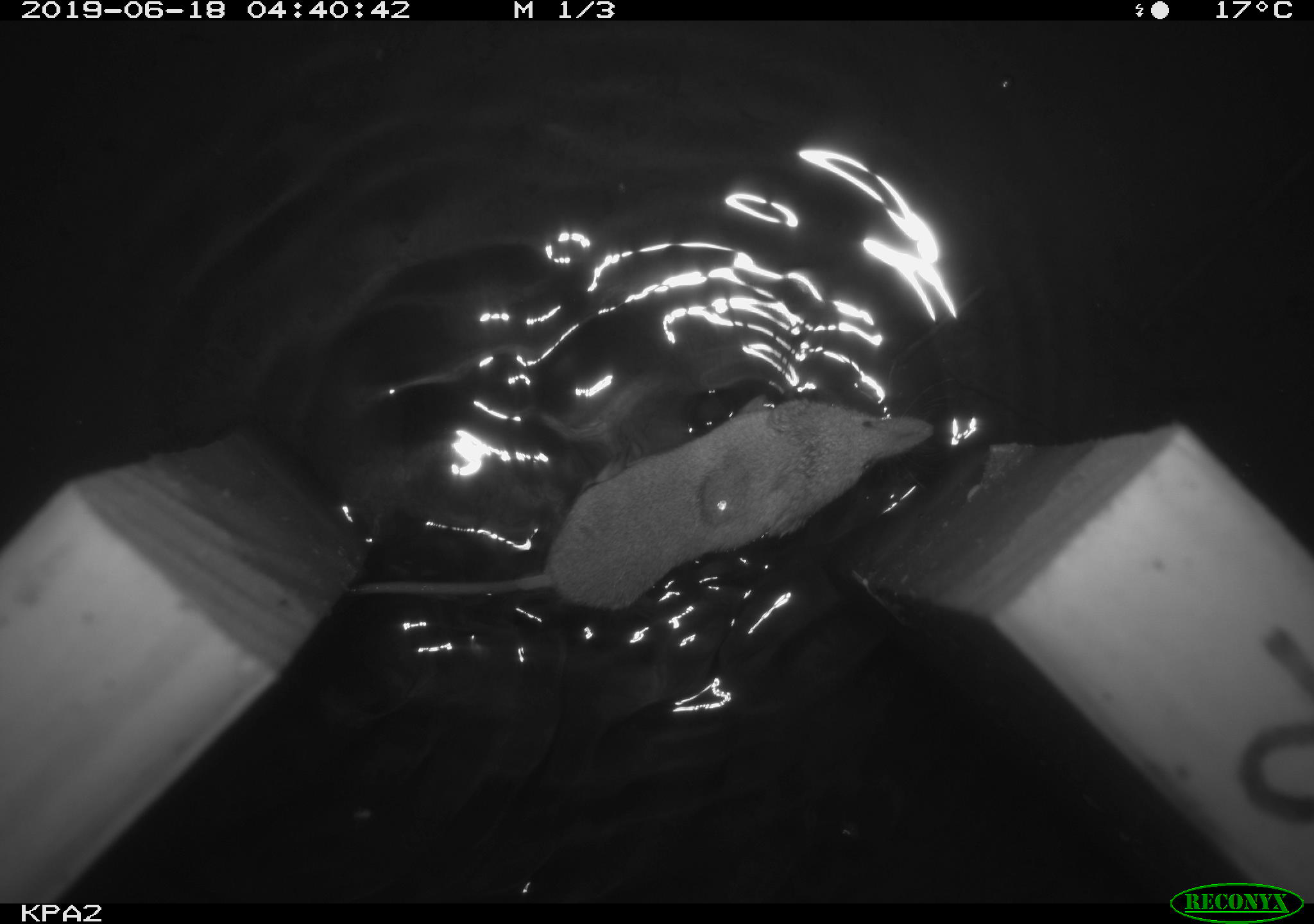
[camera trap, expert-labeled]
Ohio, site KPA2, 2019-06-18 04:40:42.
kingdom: Animalia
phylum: Chordata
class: Mammalia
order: Eulipotyphla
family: Soricidae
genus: Sorex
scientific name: Sorex cinereus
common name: masked shrew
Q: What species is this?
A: Masked shrew (Sorex cinereus).